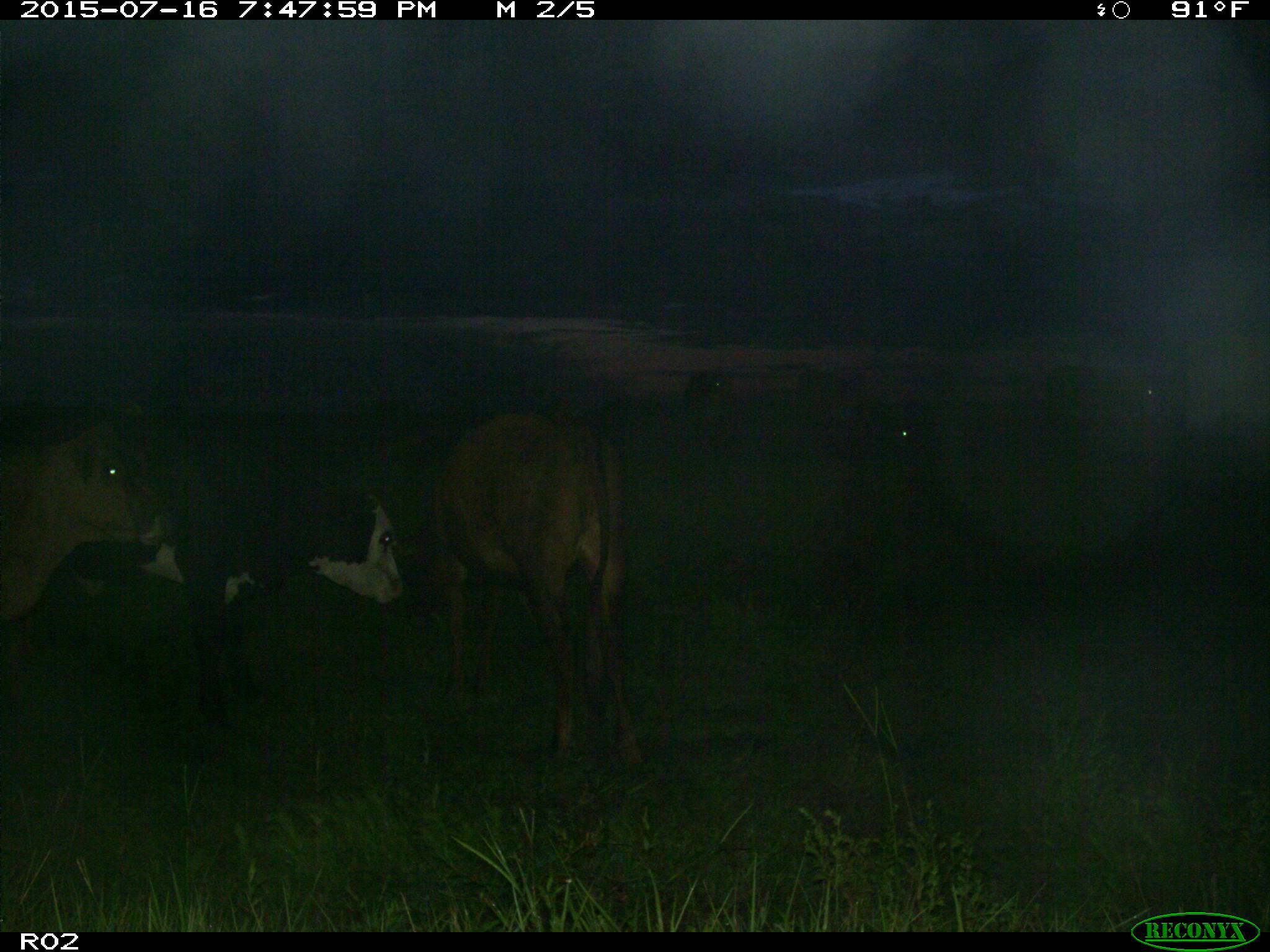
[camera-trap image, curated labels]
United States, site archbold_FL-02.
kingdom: Animalia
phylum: Chordata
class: Mammalia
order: Artiodactyla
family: Bovidae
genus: Bos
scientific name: Bos taurus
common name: domestic cow